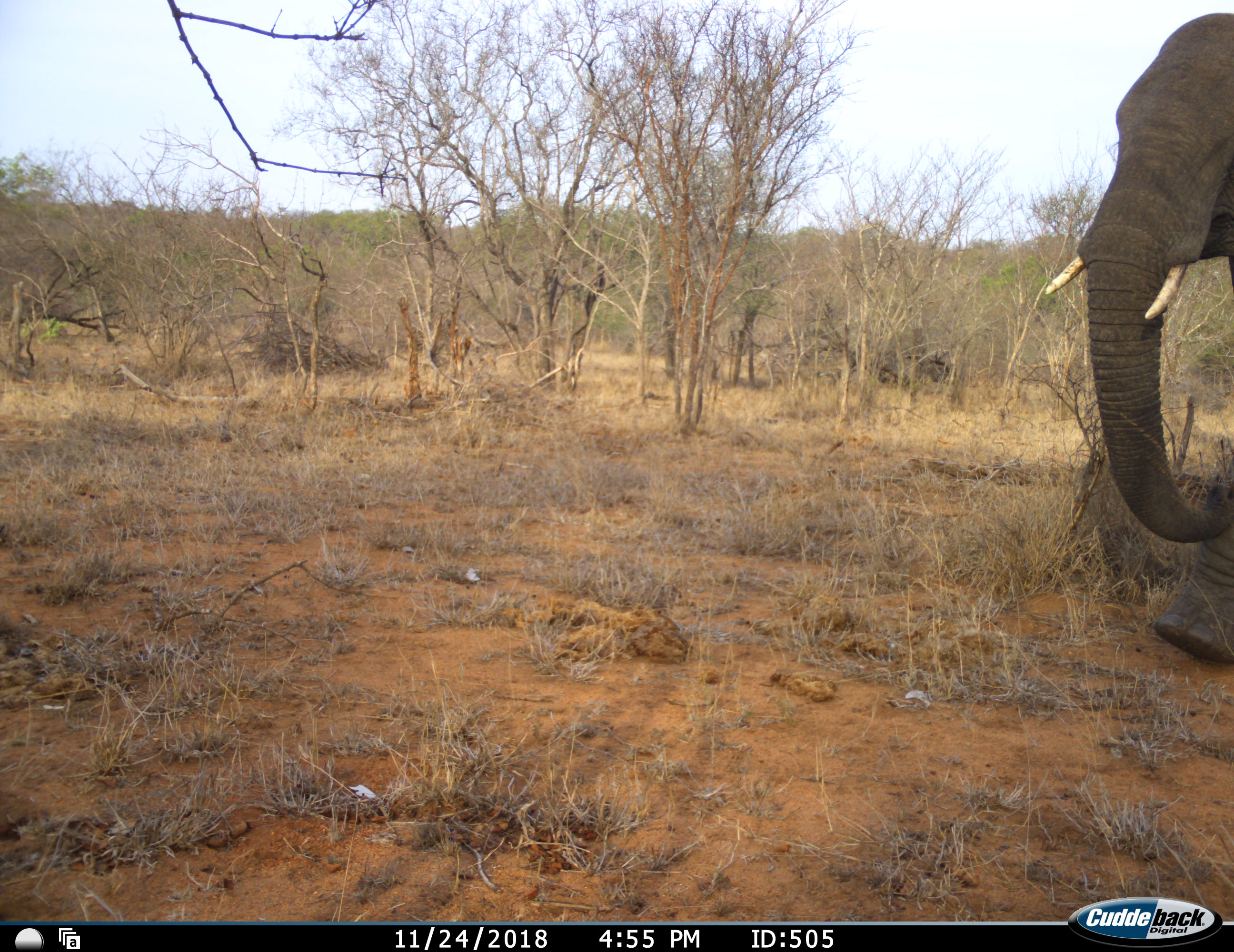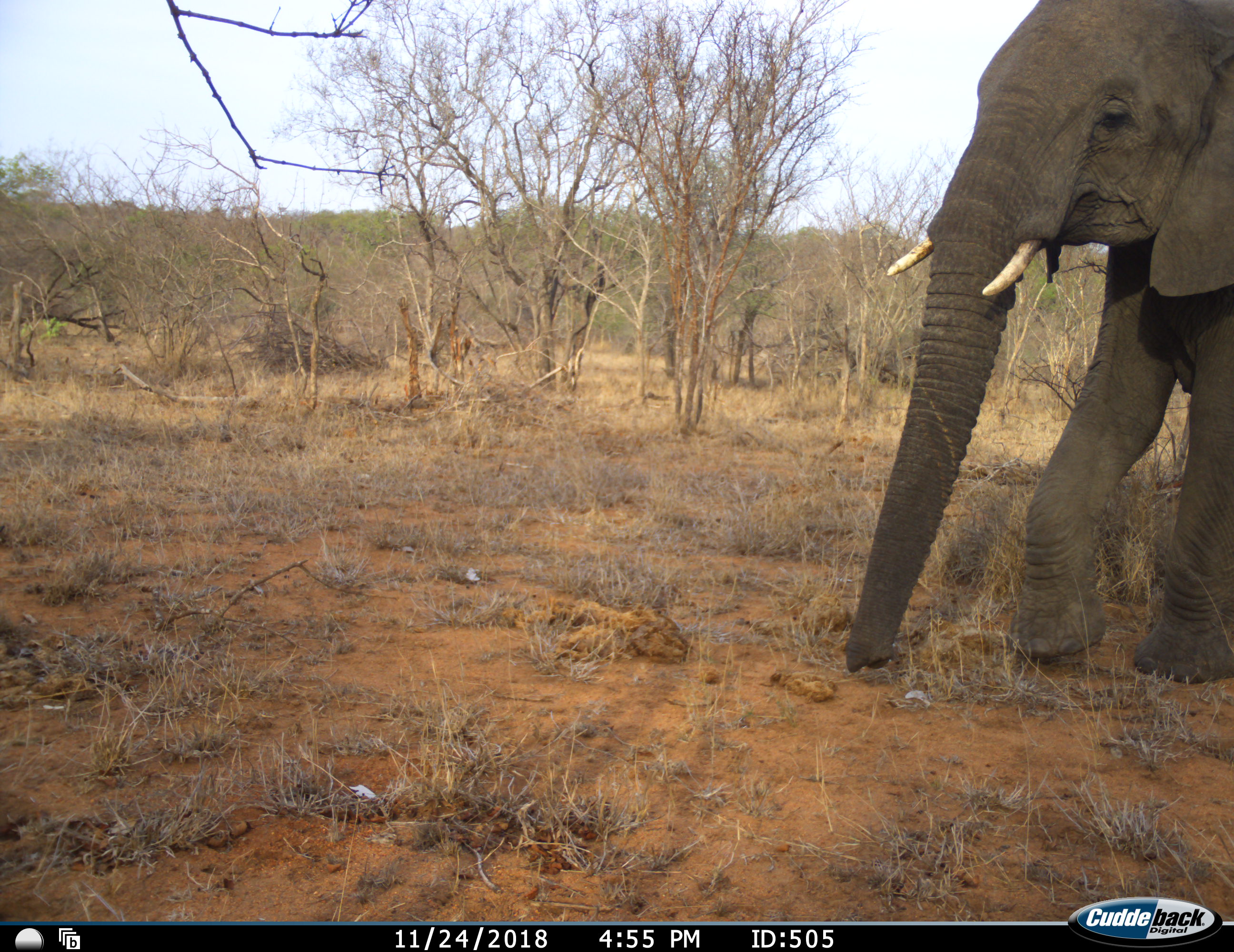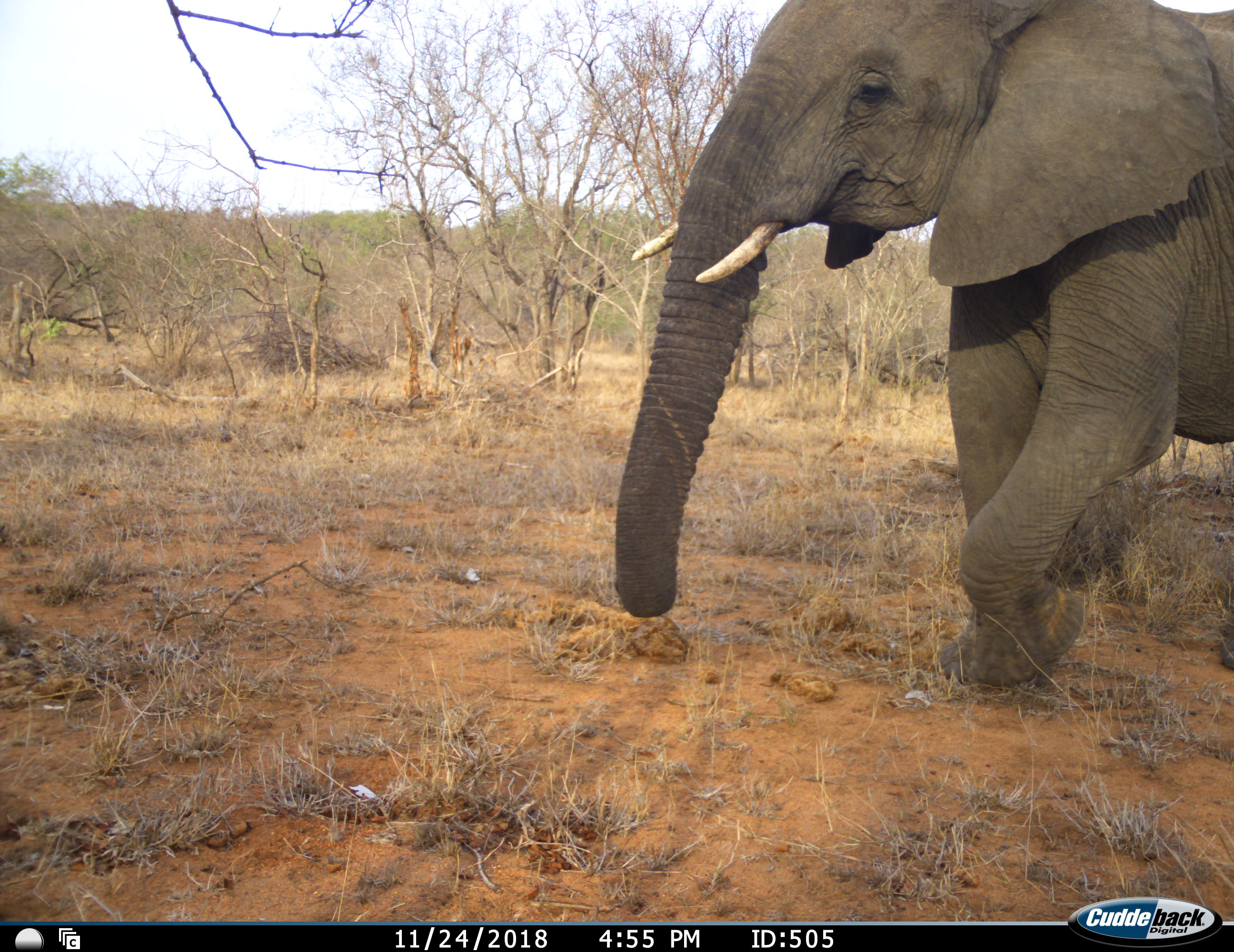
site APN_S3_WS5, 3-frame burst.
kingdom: Animalia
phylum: Chordata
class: Mammalia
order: Proboscidea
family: Elephantidae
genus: Loxodonta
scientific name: Loxodonta africana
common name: african bush elephant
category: elephant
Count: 1.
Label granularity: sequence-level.